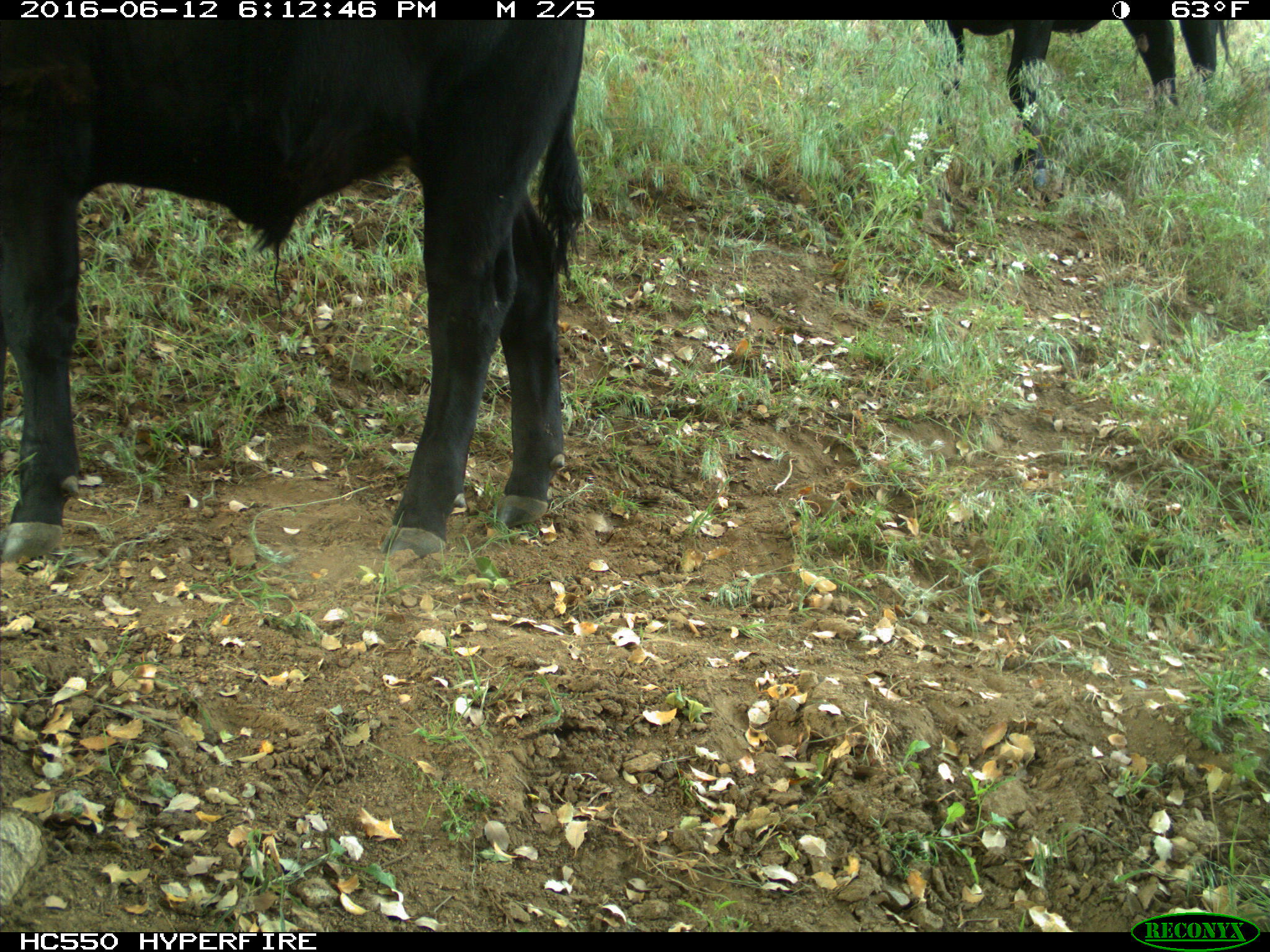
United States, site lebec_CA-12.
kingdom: Animalia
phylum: Chordata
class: Mammalia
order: Artiodactyla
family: Bovidae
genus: Bos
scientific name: Bos taurus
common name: domestic cow